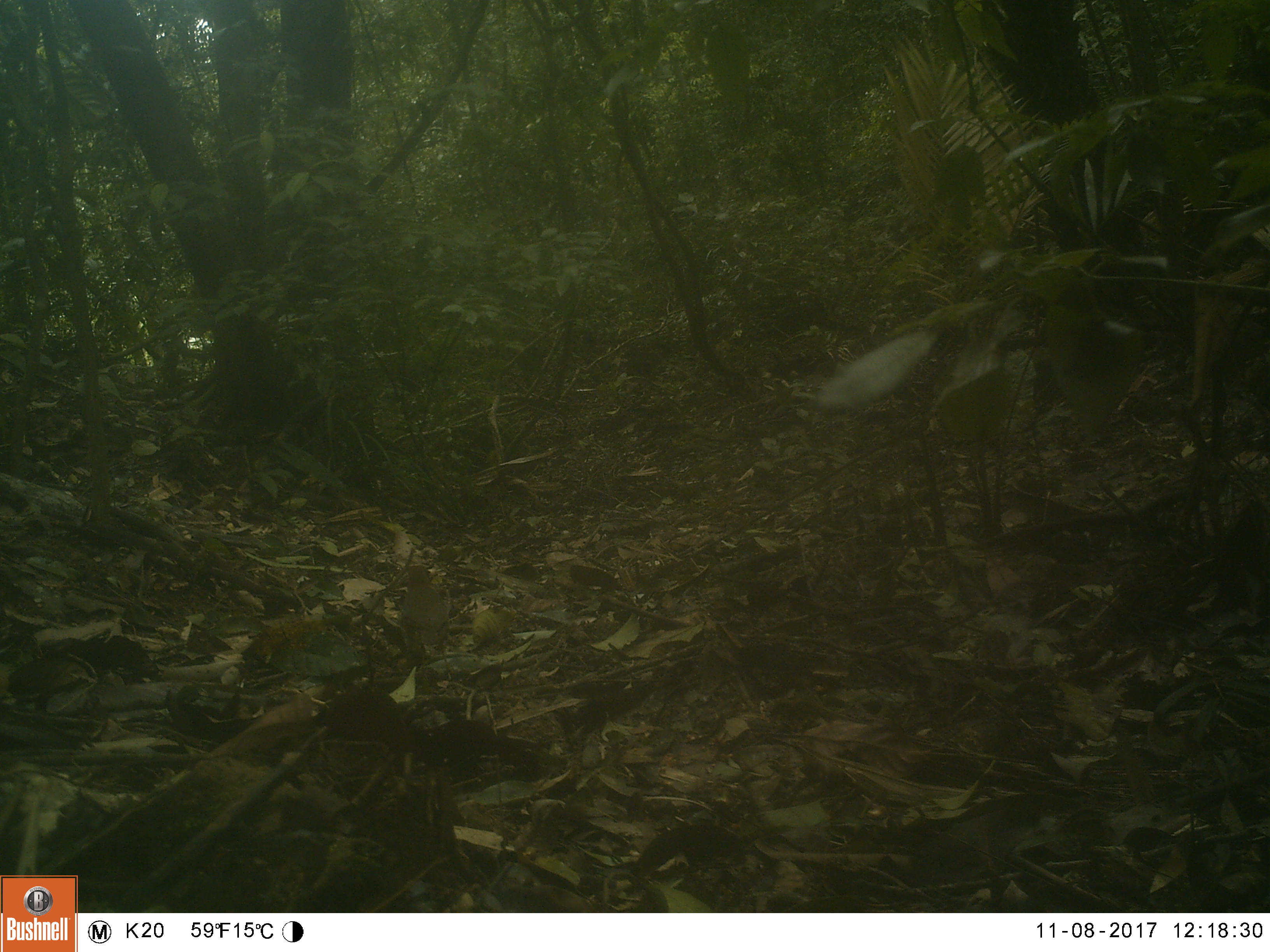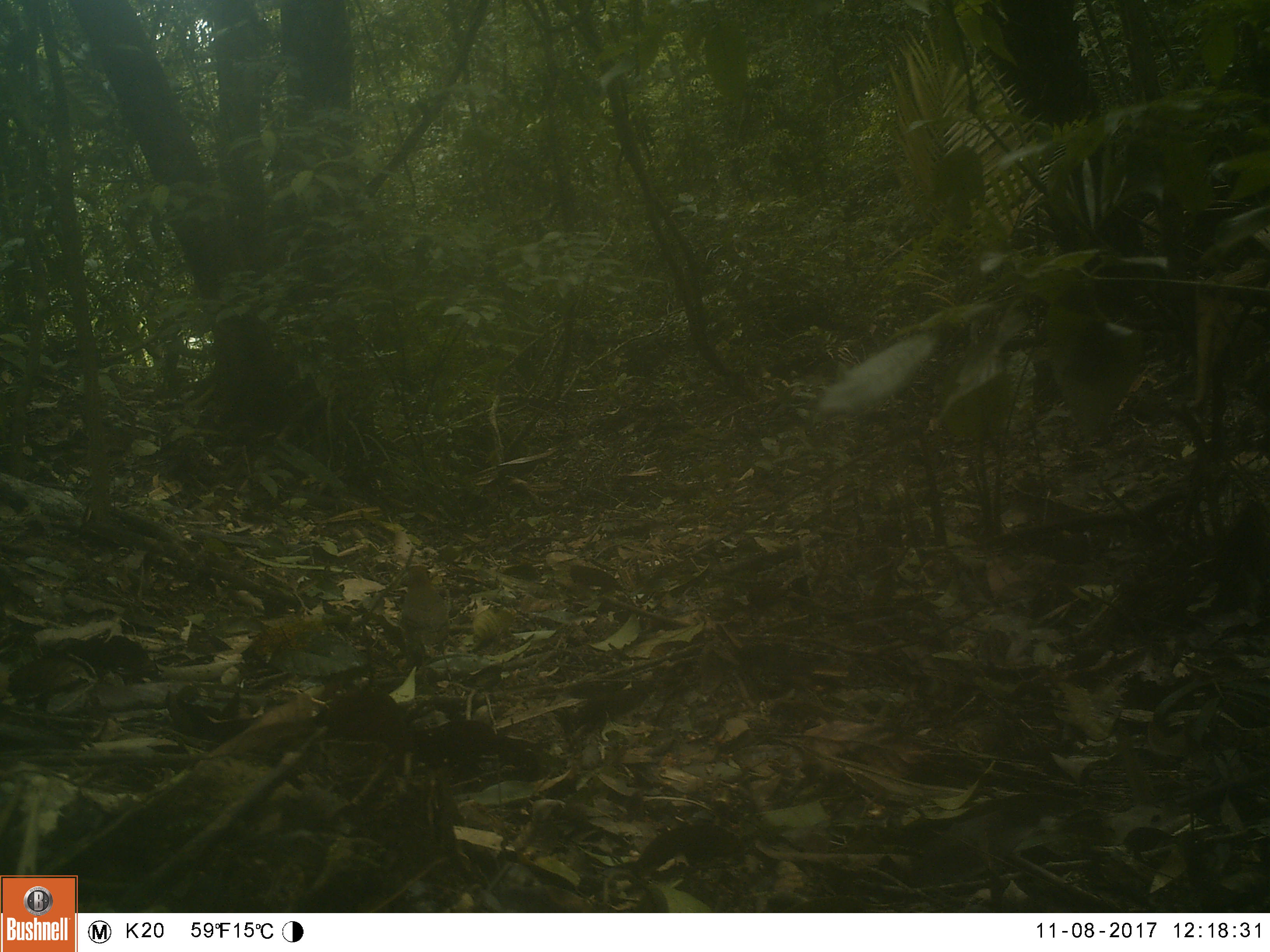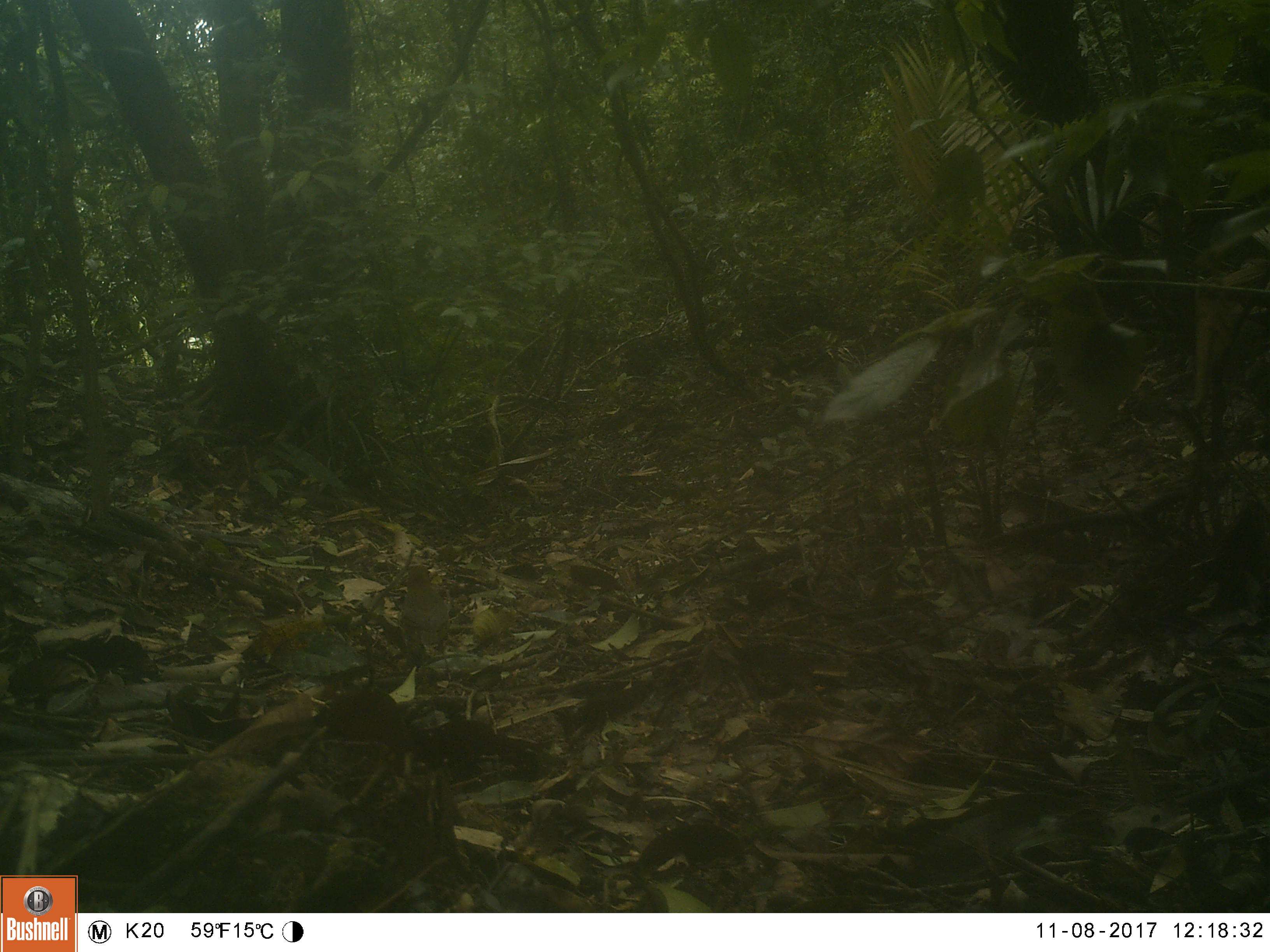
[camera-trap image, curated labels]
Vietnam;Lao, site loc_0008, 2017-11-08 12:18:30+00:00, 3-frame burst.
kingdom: Animalia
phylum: Chordata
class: Aves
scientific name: Aves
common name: bird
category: unidentified bird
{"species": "unidentified bird (bird) (Aves)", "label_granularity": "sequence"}